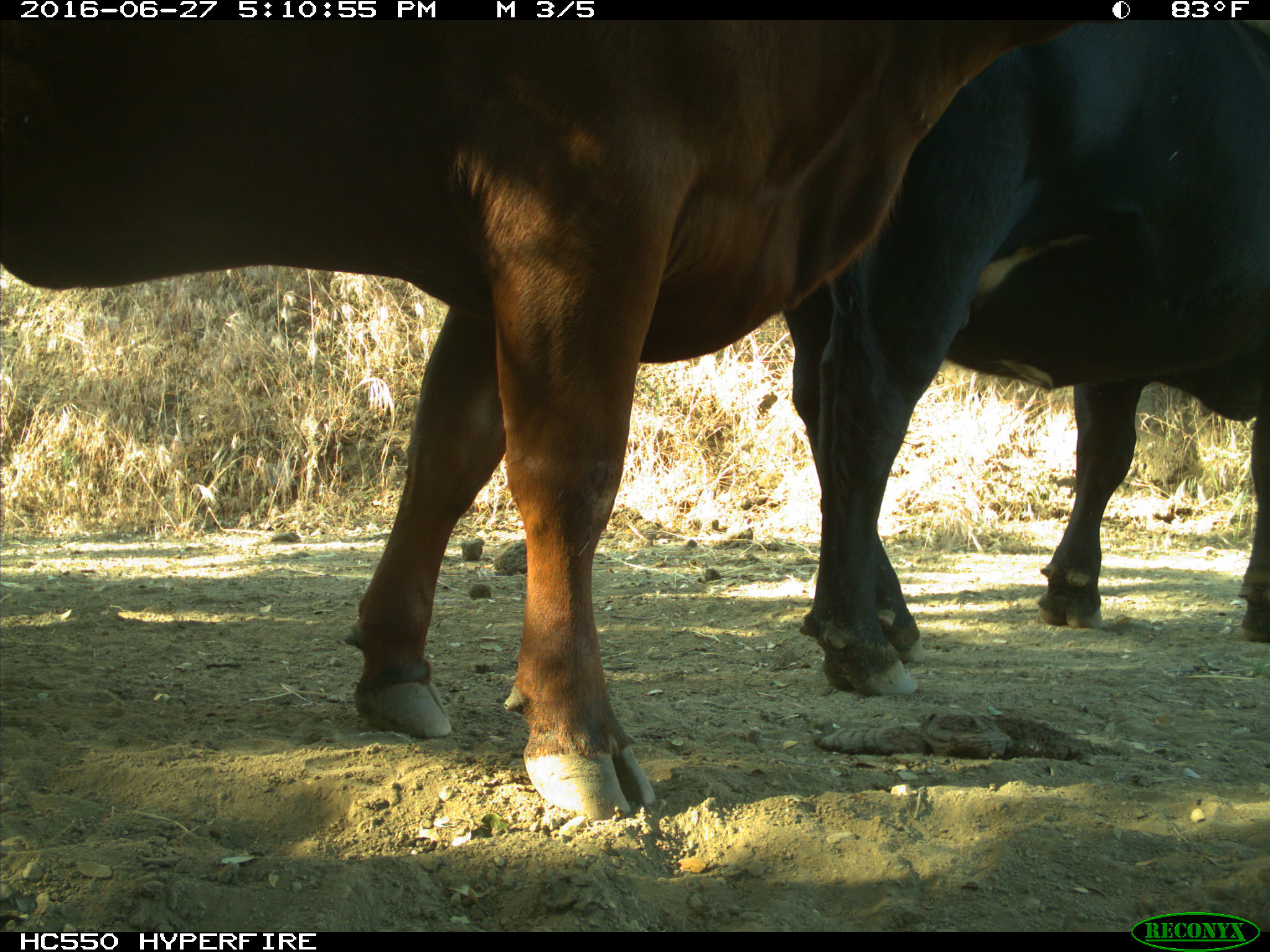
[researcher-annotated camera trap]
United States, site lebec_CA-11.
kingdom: Animalia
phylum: Chordata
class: Mammalia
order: Artiodactyla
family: Bovidae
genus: Bos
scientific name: Bos taurus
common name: domestic cow